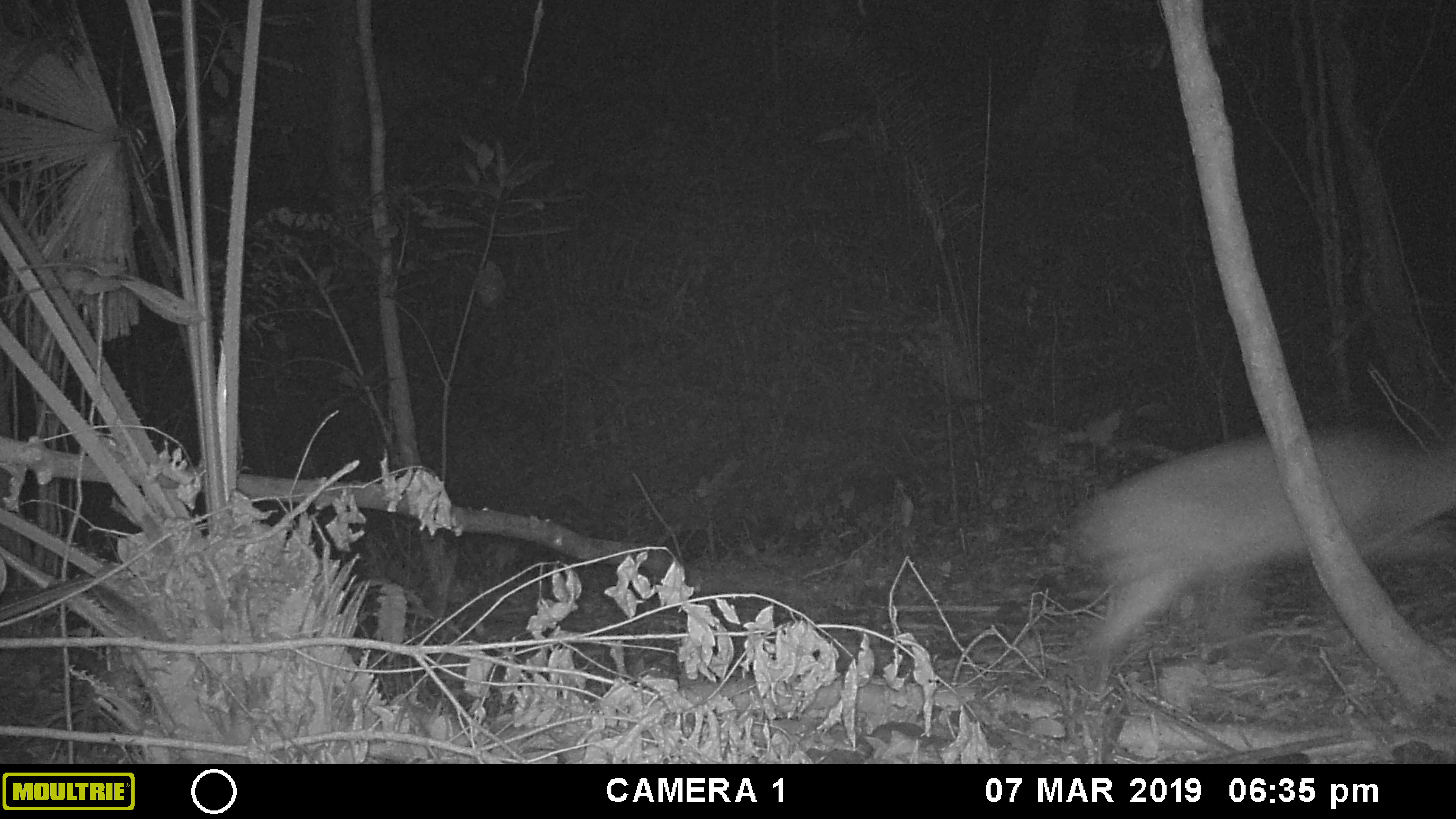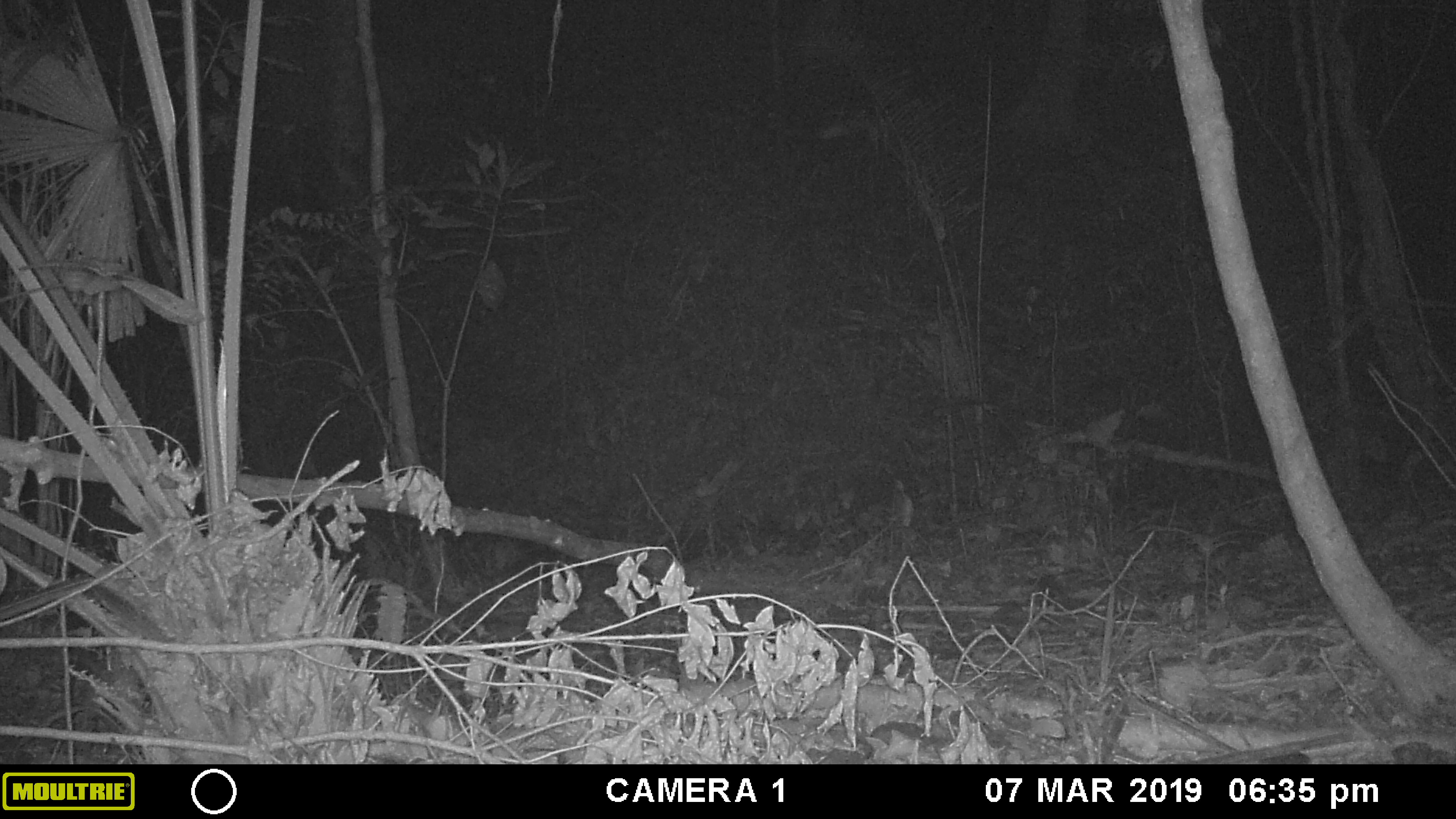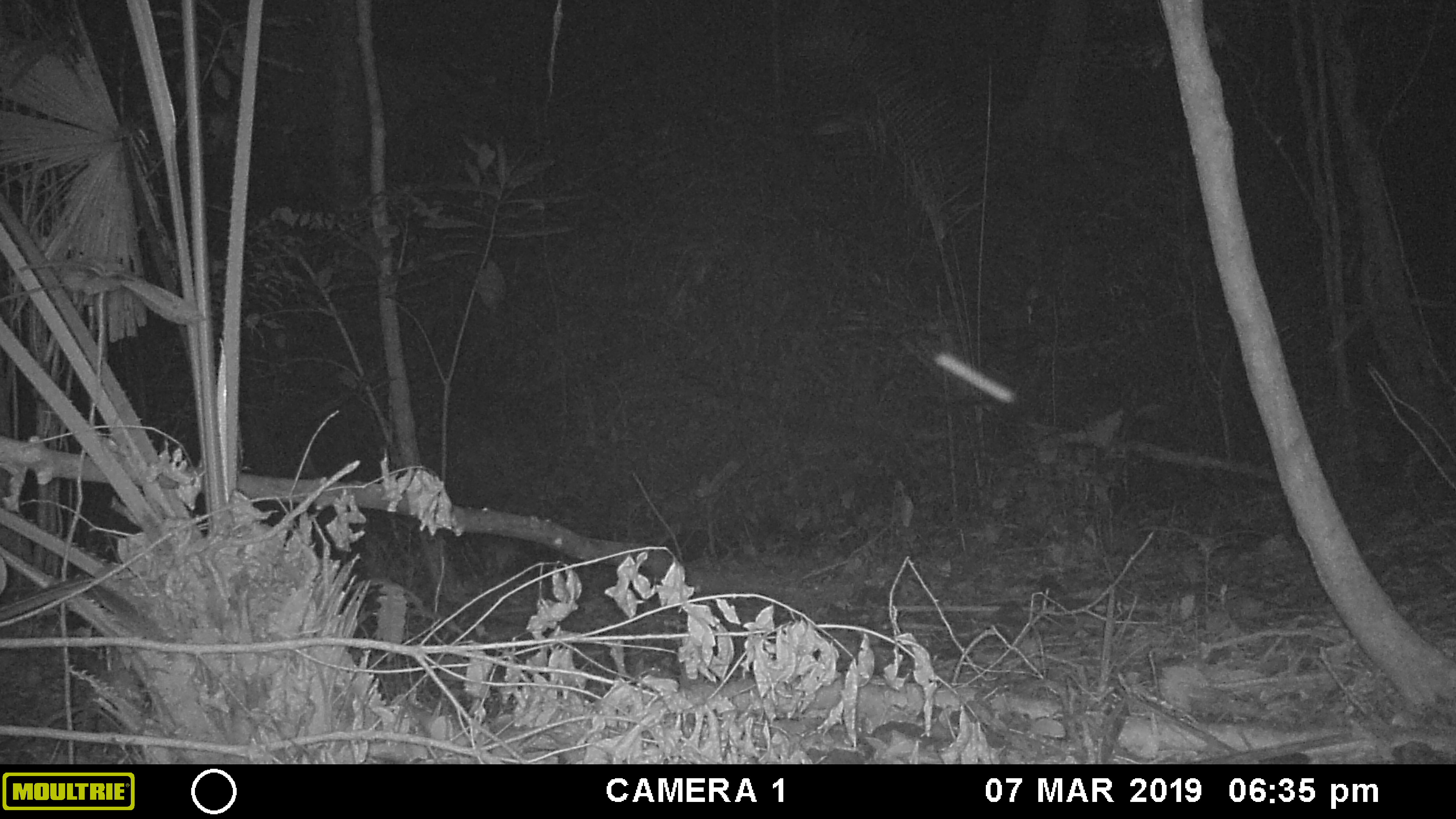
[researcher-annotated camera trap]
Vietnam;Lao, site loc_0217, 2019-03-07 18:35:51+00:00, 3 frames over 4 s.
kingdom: Animalia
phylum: Chordata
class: Mammalia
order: Artiodactyla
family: Cervidae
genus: Muntiacus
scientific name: Muntiacus vuquangensis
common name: large-antlered muntjac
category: large antlered muntjac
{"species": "large antlered muntjac (large-antlered muntjac) (Muntiacus vuquangensis)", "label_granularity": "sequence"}